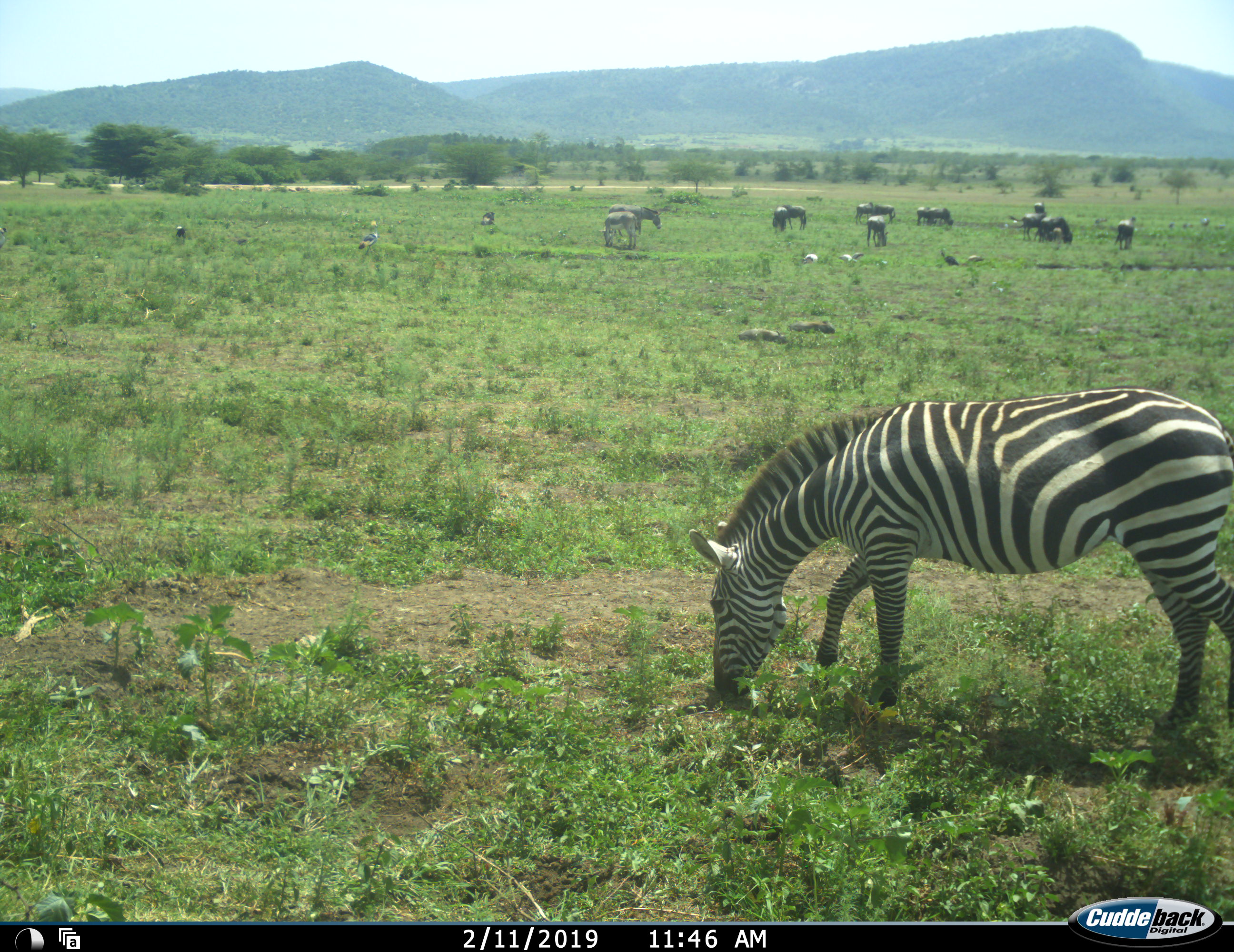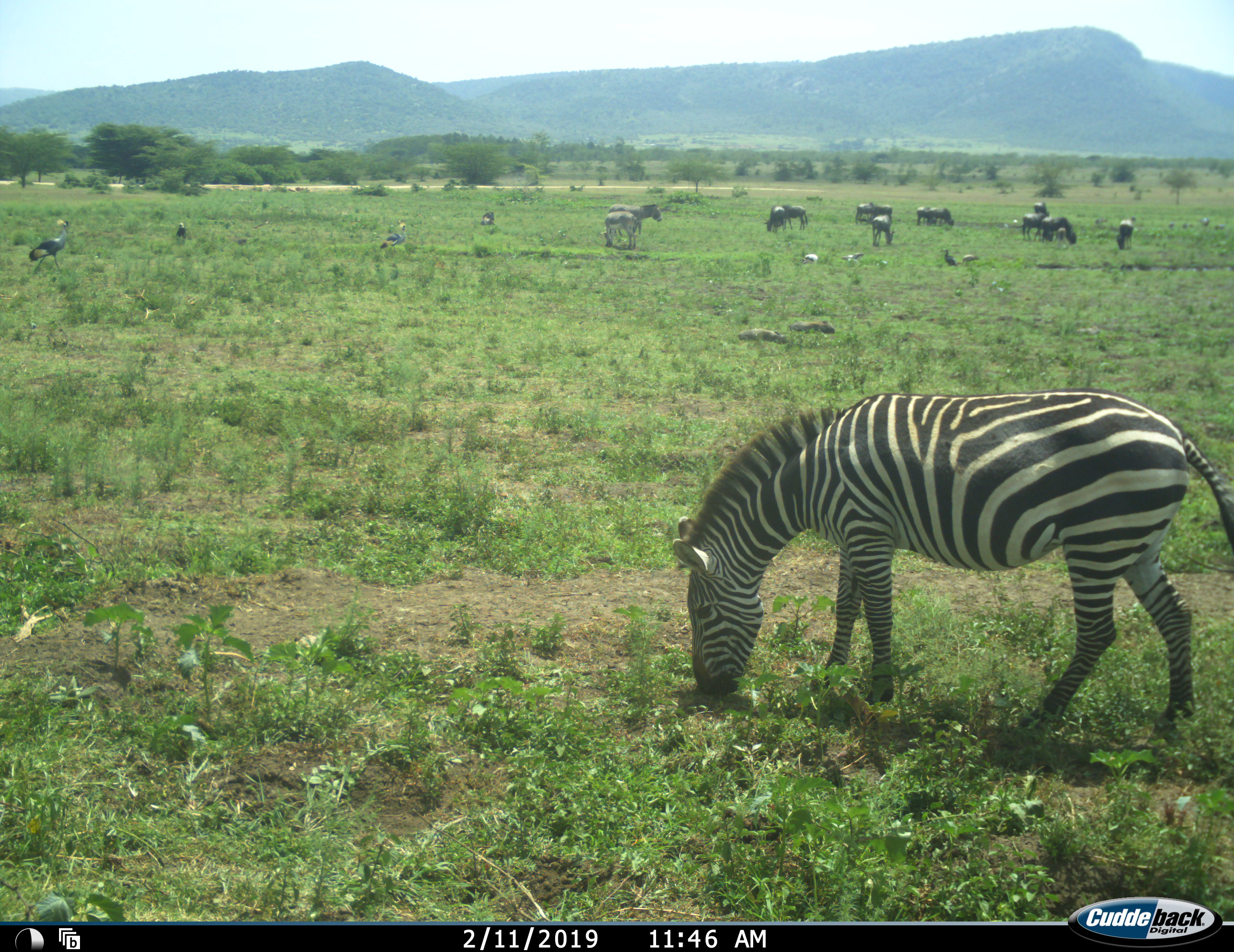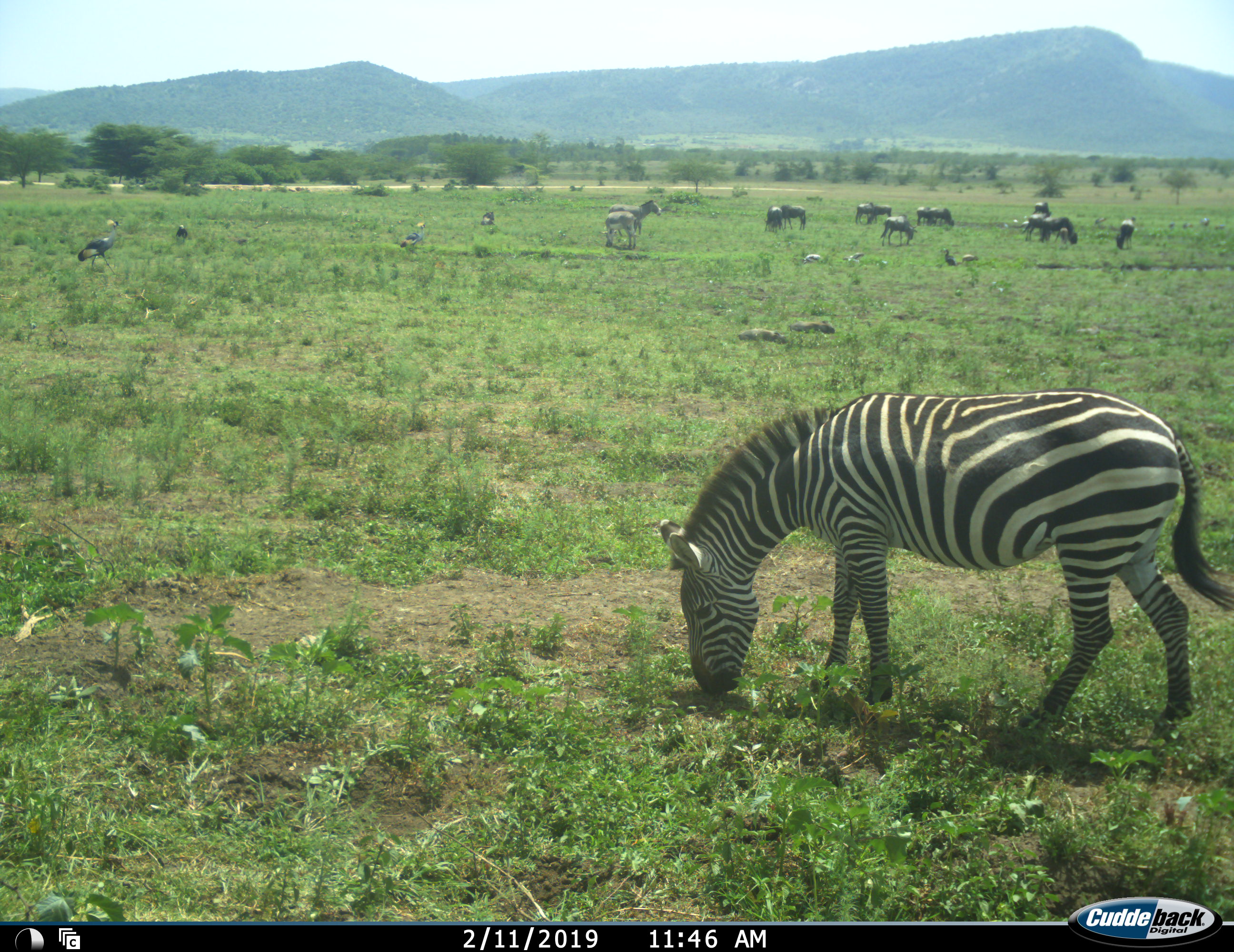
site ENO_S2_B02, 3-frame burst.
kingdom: Animalia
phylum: Chordata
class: Mammalia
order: Artiodactyla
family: Bovidae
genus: Connochaetes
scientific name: Connochaetes taurinus taurinus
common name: blue wildebeest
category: wildebeestblue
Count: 11-50.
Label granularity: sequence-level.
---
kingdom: Animalia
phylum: Chordata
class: Mammalia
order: Perissodactyla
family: Equidae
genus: Equus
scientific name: Equus quagga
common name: plains zebra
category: zebraplains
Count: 3.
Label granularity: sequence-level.